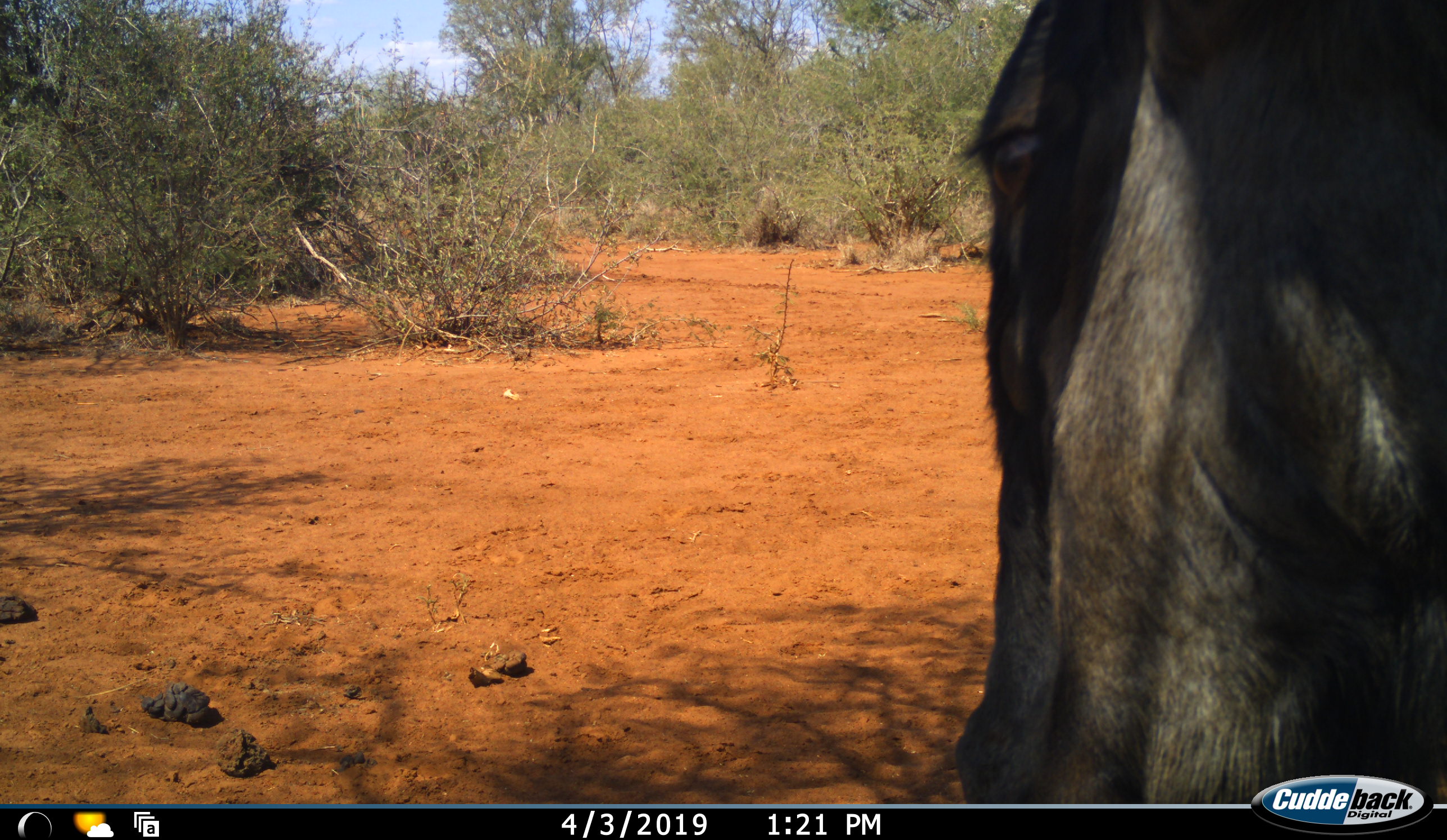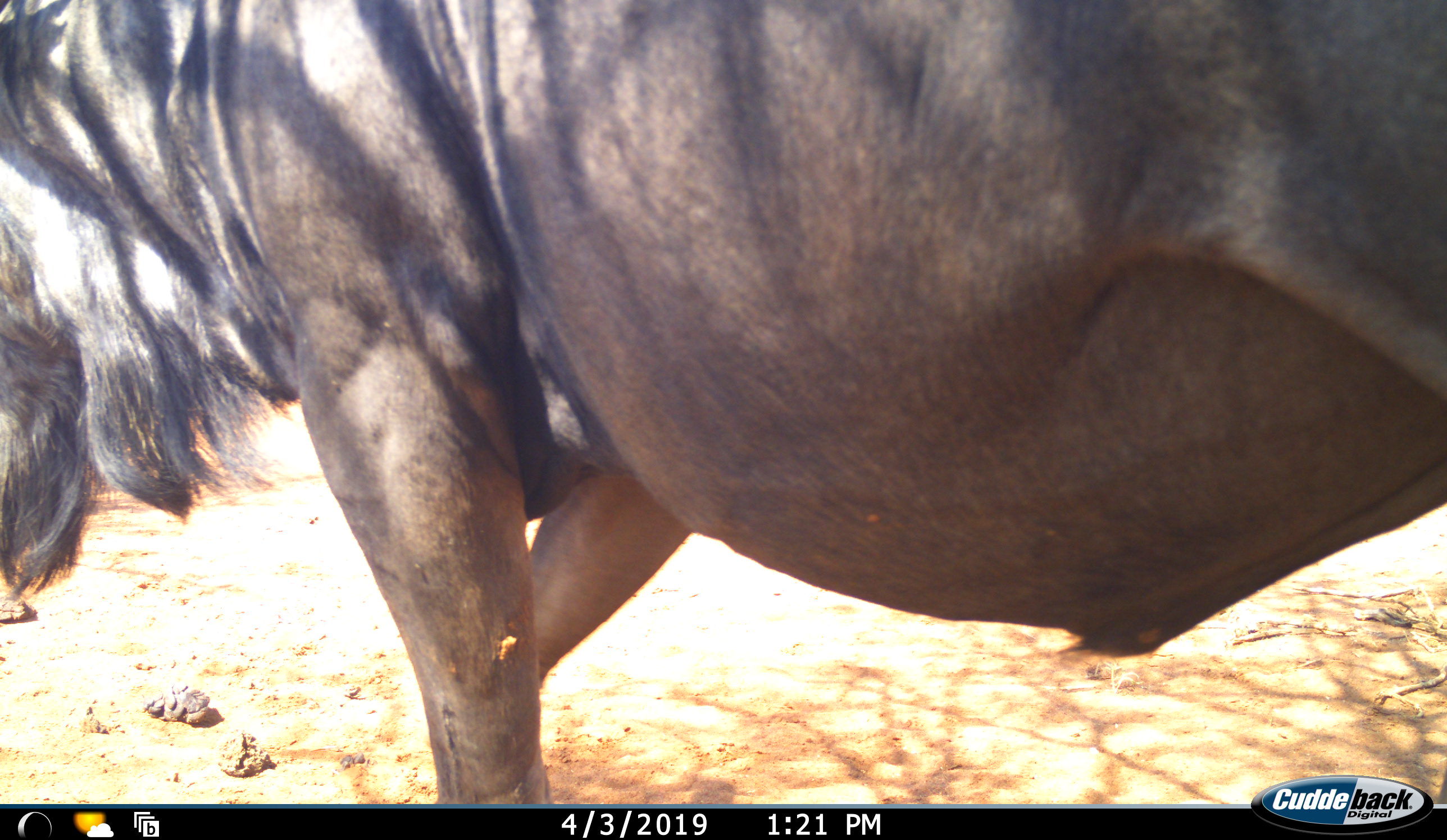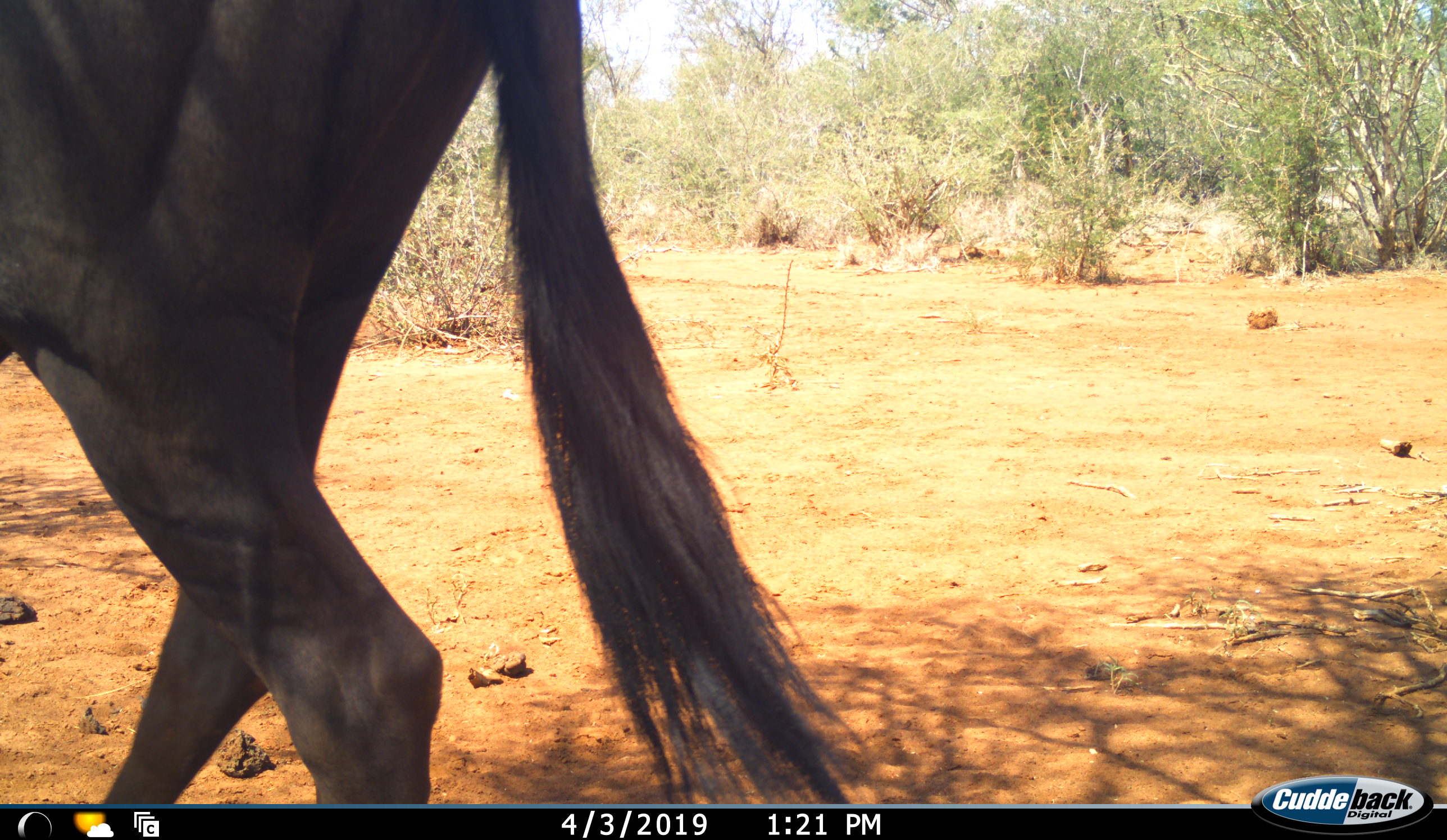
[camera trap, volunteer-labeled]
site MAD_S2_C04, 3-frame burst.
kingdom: Animalia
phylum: Chordata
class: Mammalia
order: Artiodactyla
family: Bovidae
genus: Connochaetes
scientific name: Connochaetes taurinus taurinus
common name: blue wildebeest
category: wildebeestblue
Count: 1.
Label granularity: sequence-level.